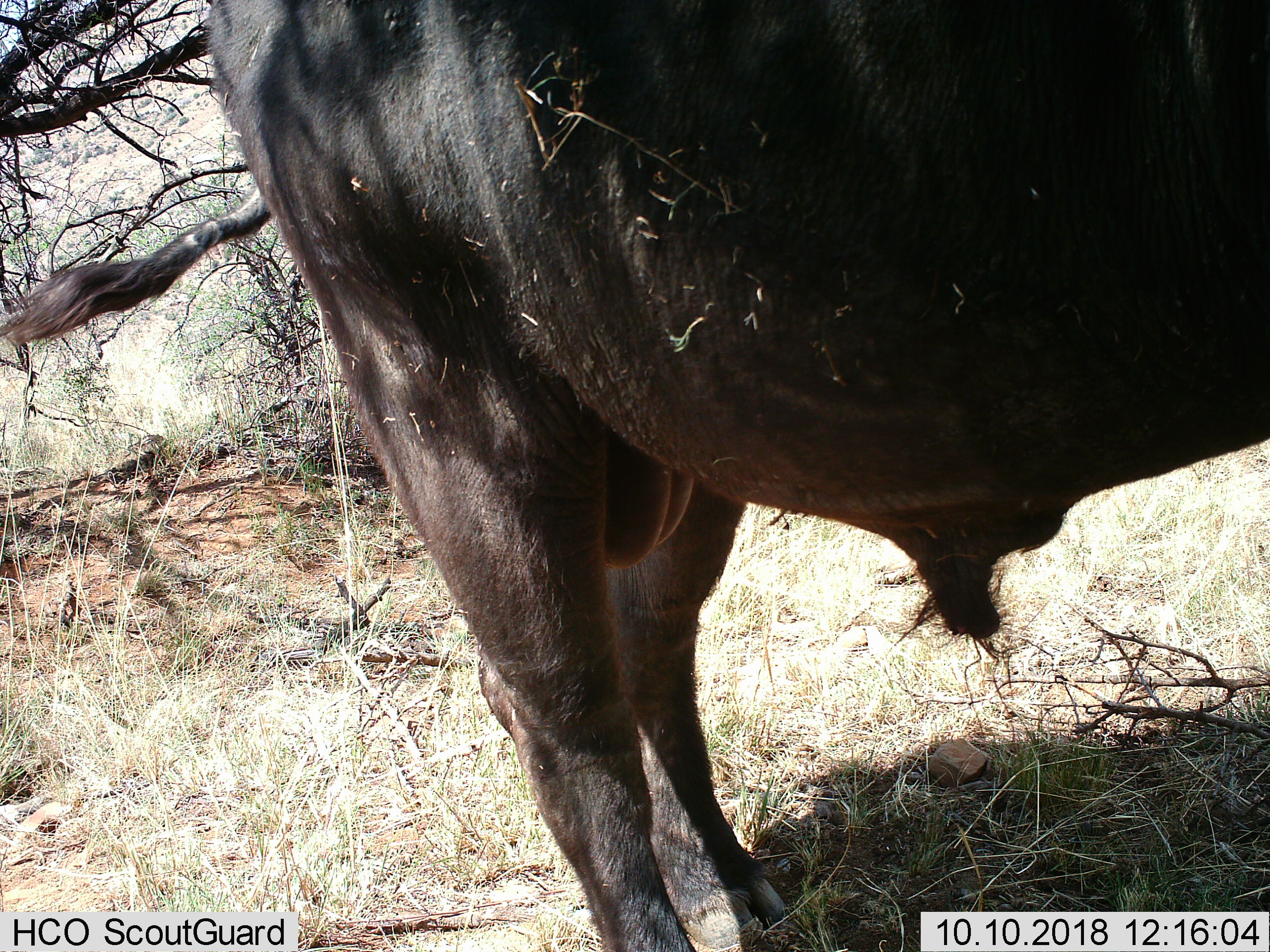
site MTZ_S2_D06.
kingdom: Animalia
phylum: Chordata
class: Mammalia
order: Artiodactyla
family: Bovidae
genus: Syncerus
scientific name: Syncerus caffer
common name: african buffalo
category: buffalo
Buffalo (african buffalo) (Syncerus caffer), count 1. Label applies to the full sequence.